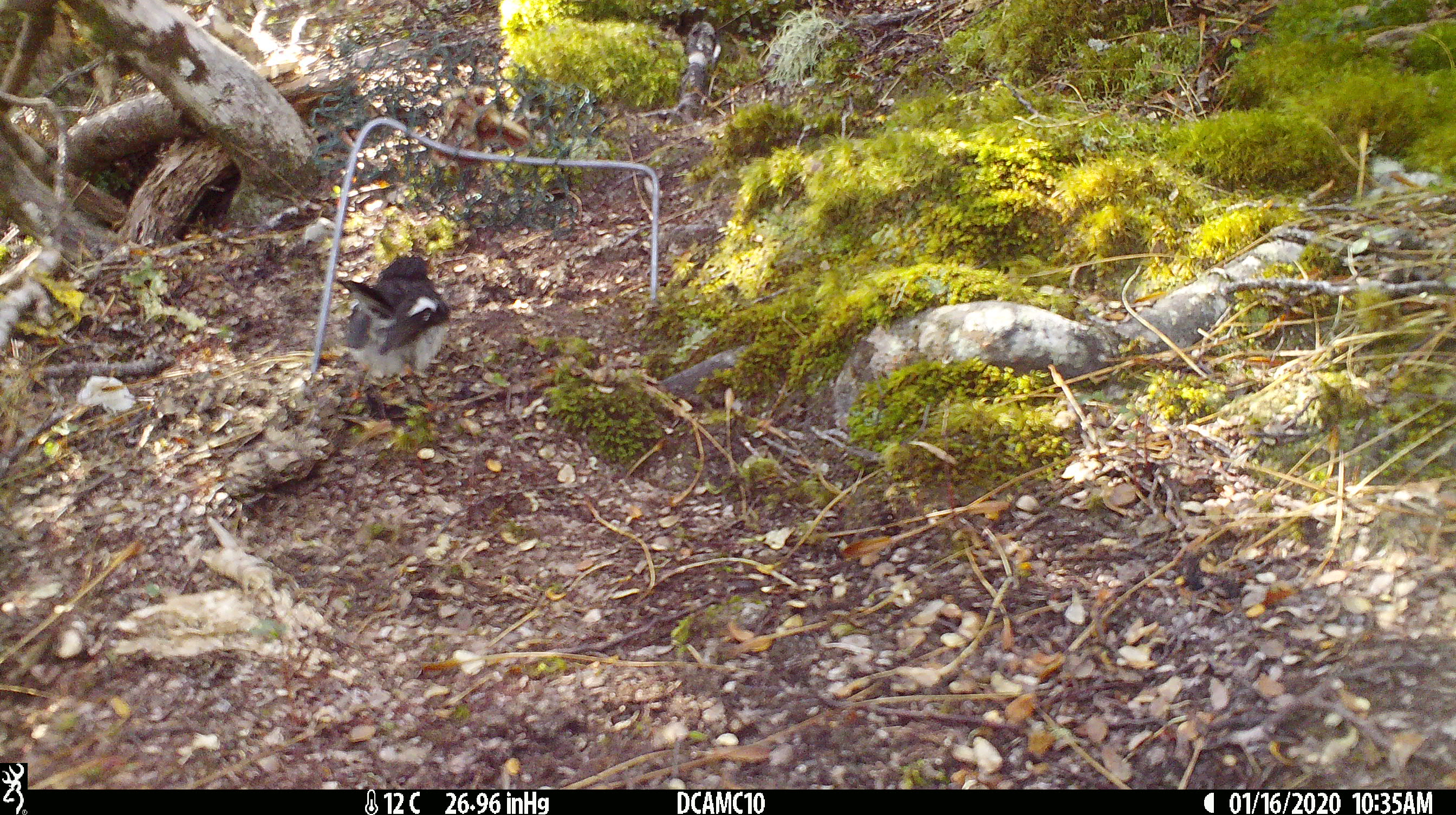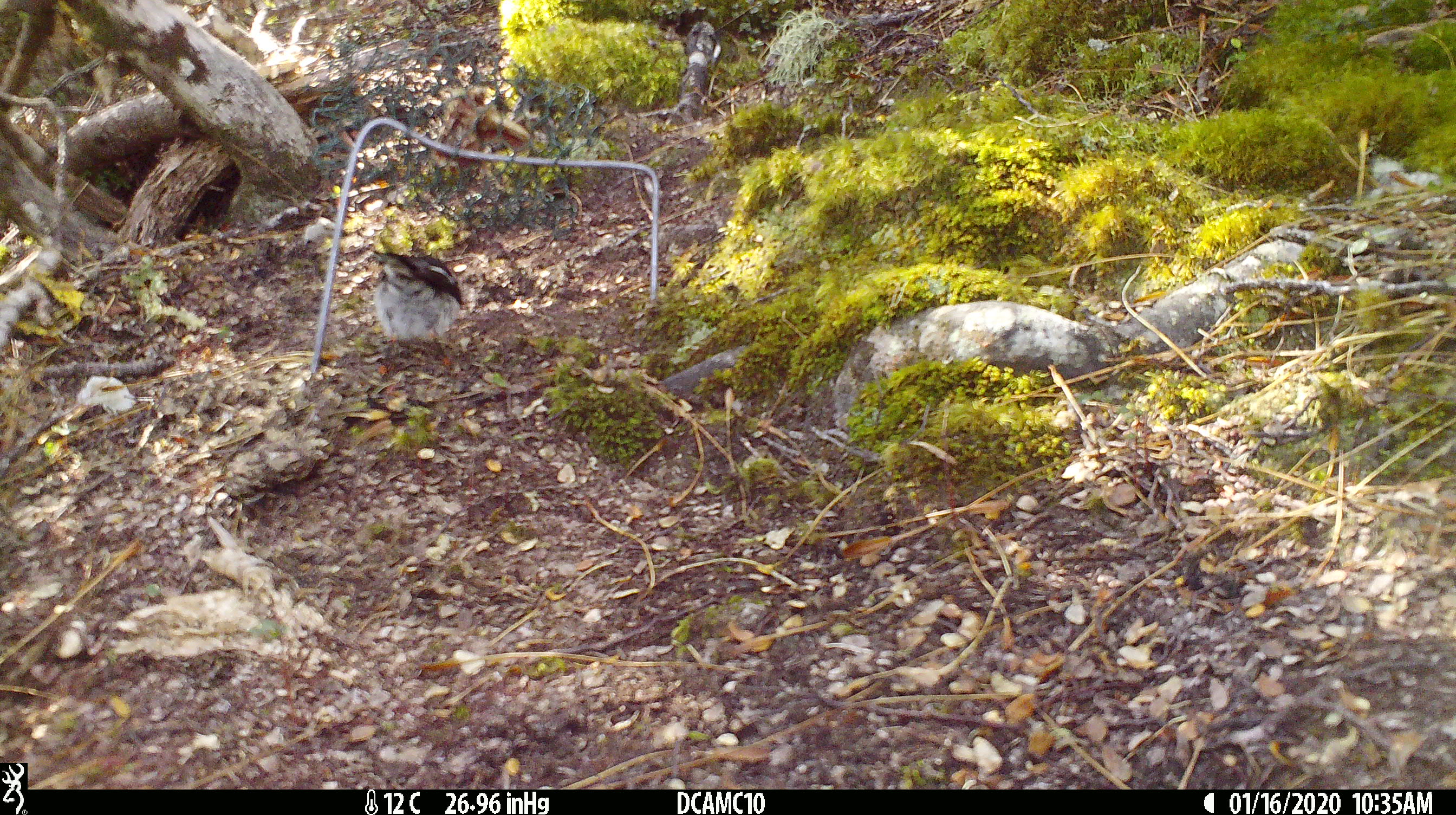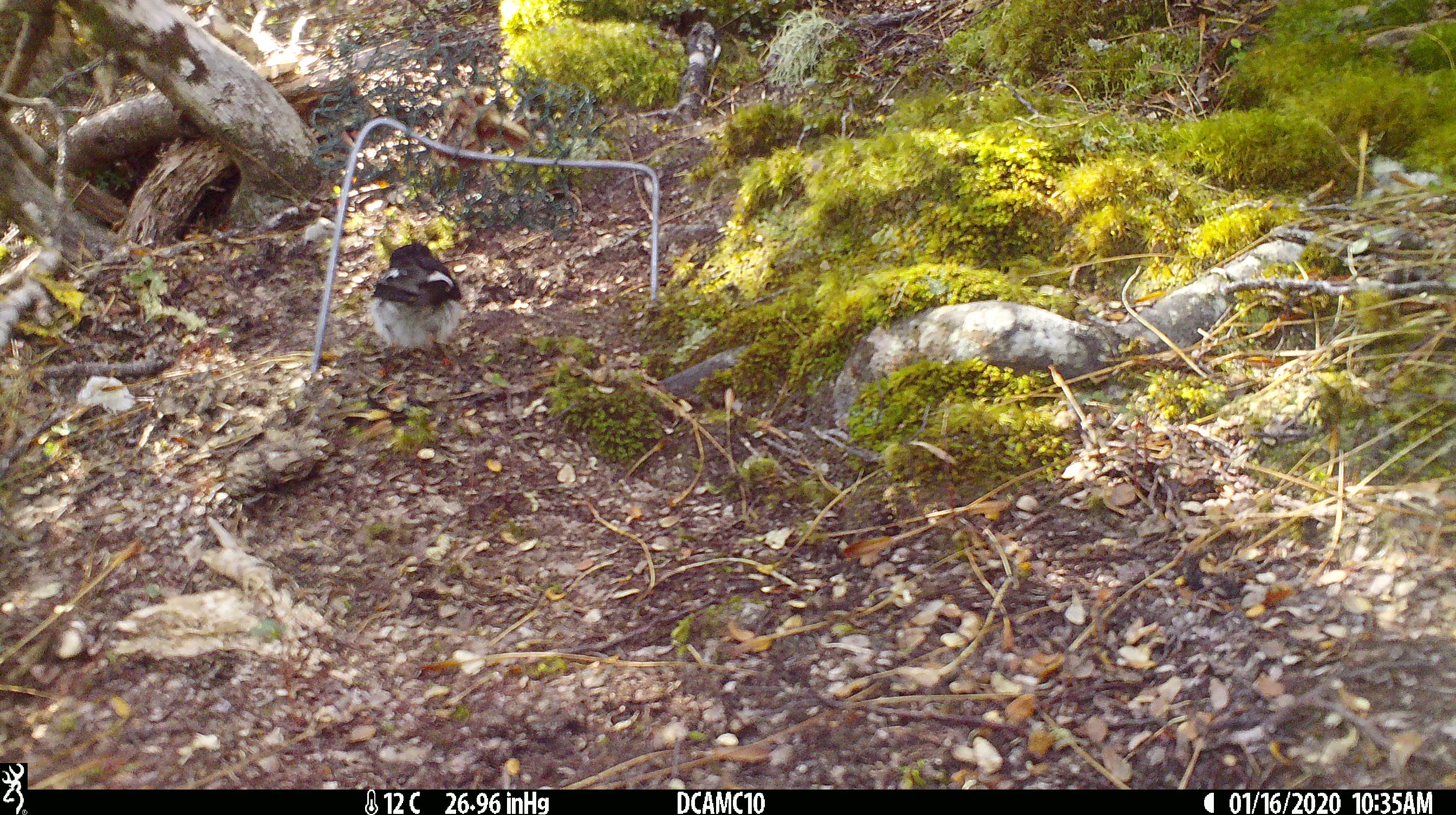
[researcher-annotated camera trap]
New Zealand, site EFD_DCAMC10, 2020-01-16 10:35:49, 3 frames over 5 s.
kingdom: Animalia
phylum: Chordata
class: Aves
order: Passeriformes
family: Petroicidae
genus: Petroica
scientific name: Petroica macrocephala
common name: tomtit